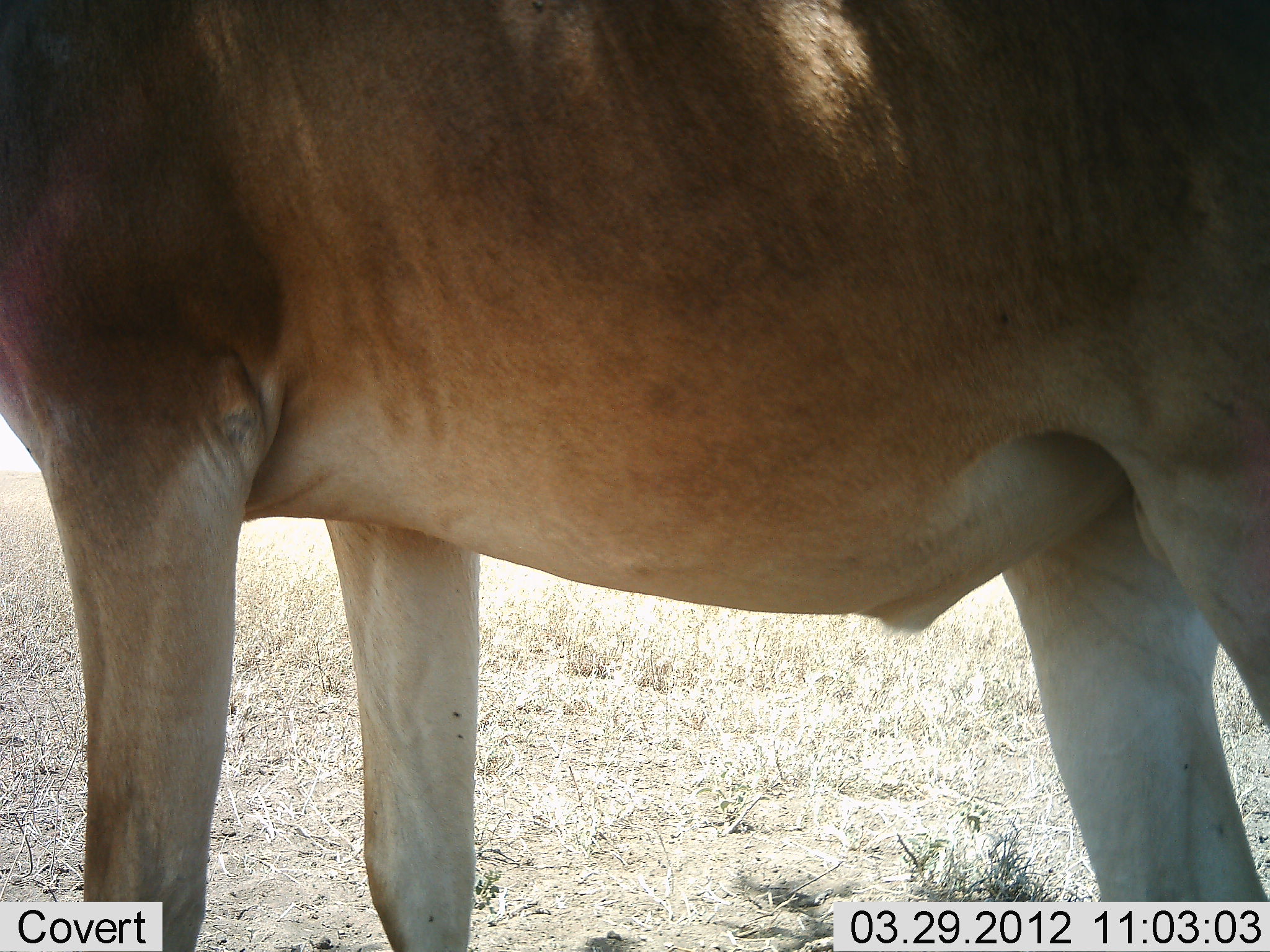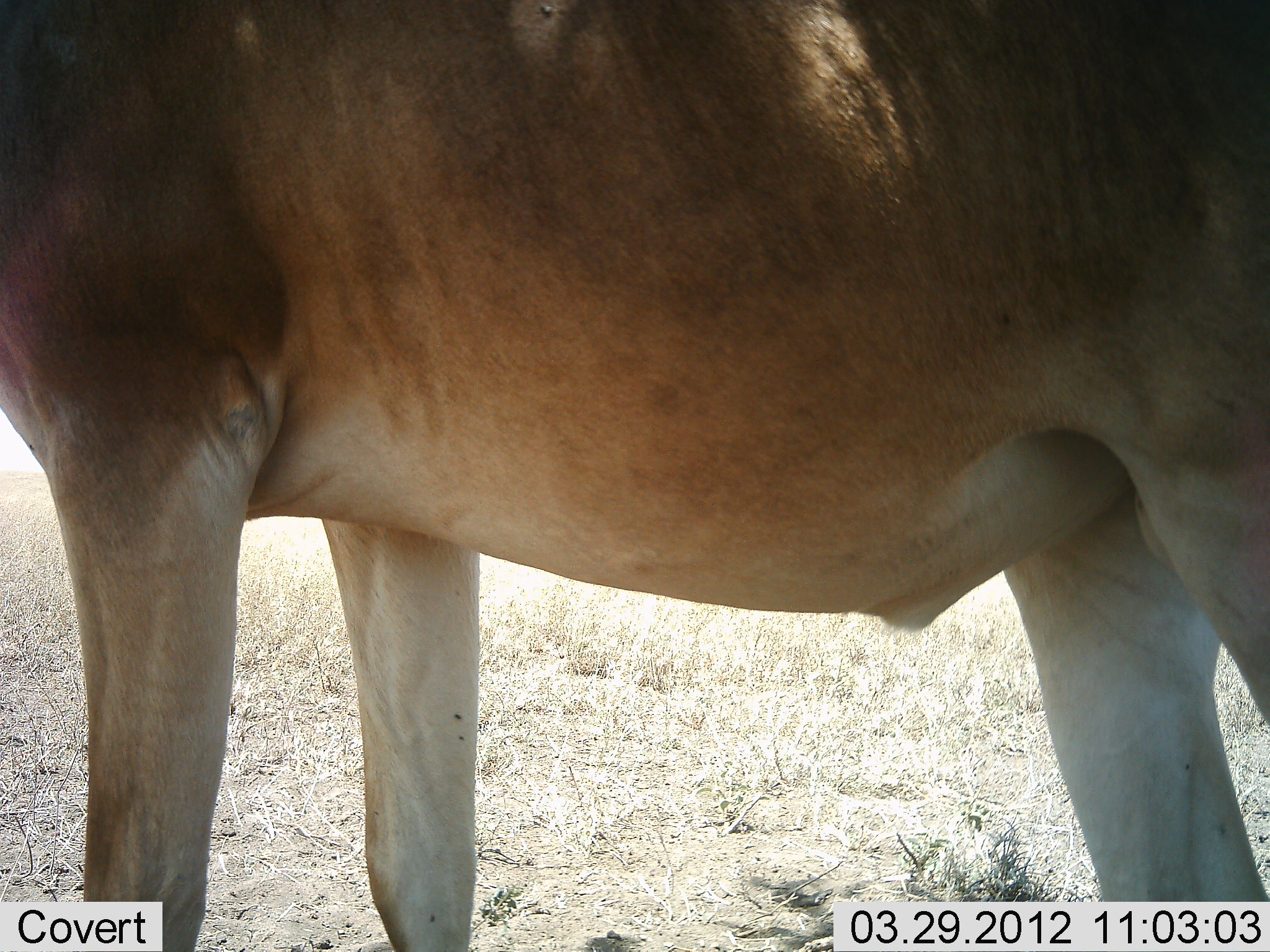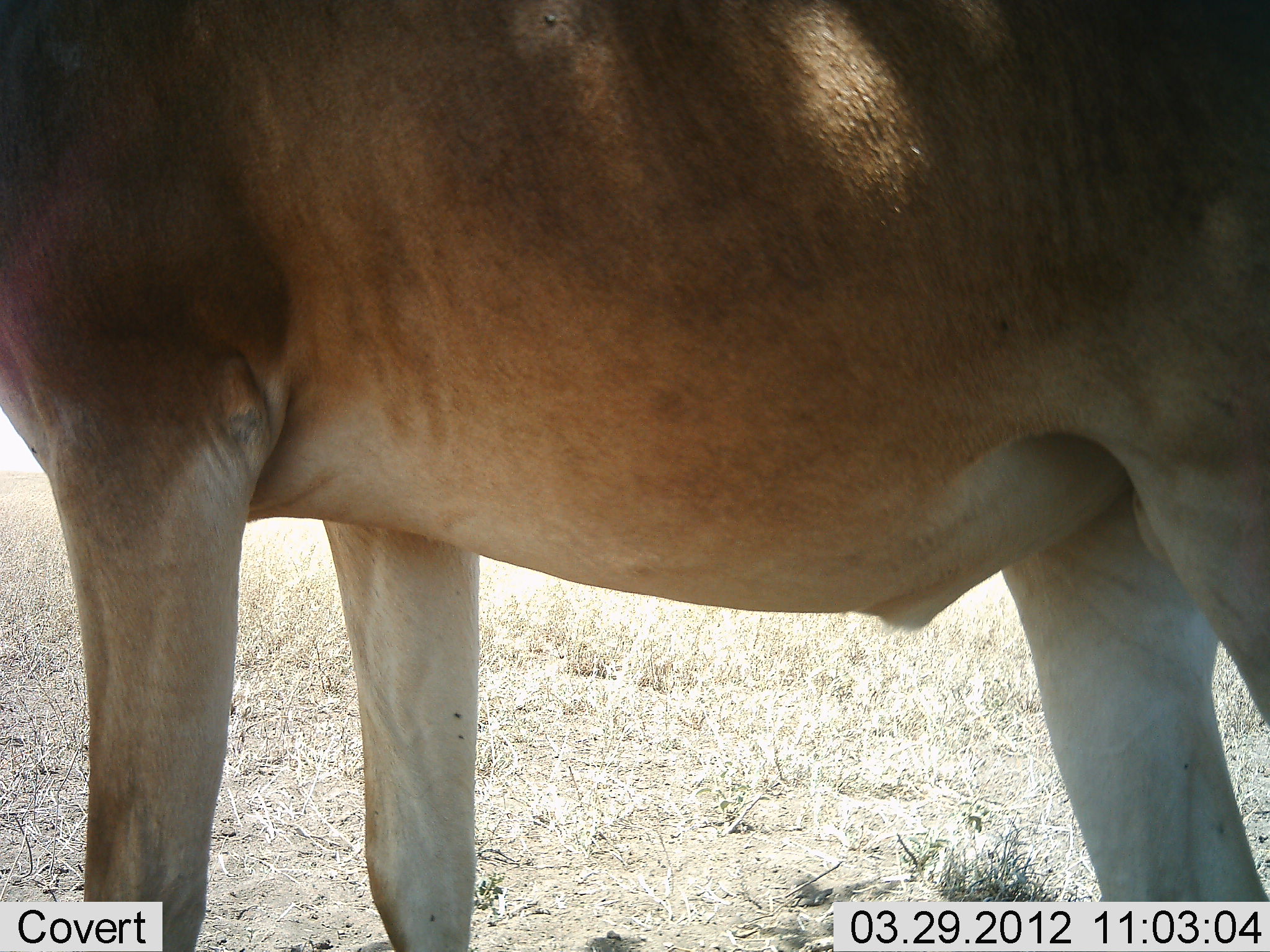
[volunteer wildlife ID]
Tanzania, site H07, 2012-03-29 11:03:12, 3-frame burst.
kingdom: Animalia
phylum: Chordata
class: Mammalia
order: Artiodactyla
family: Bovidae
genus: Alcelaphus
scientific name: Alcelaphus buselaphus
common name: hartebeest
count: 1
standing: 100%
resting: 0%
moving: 0%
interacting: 0%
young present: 0%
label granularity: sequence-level